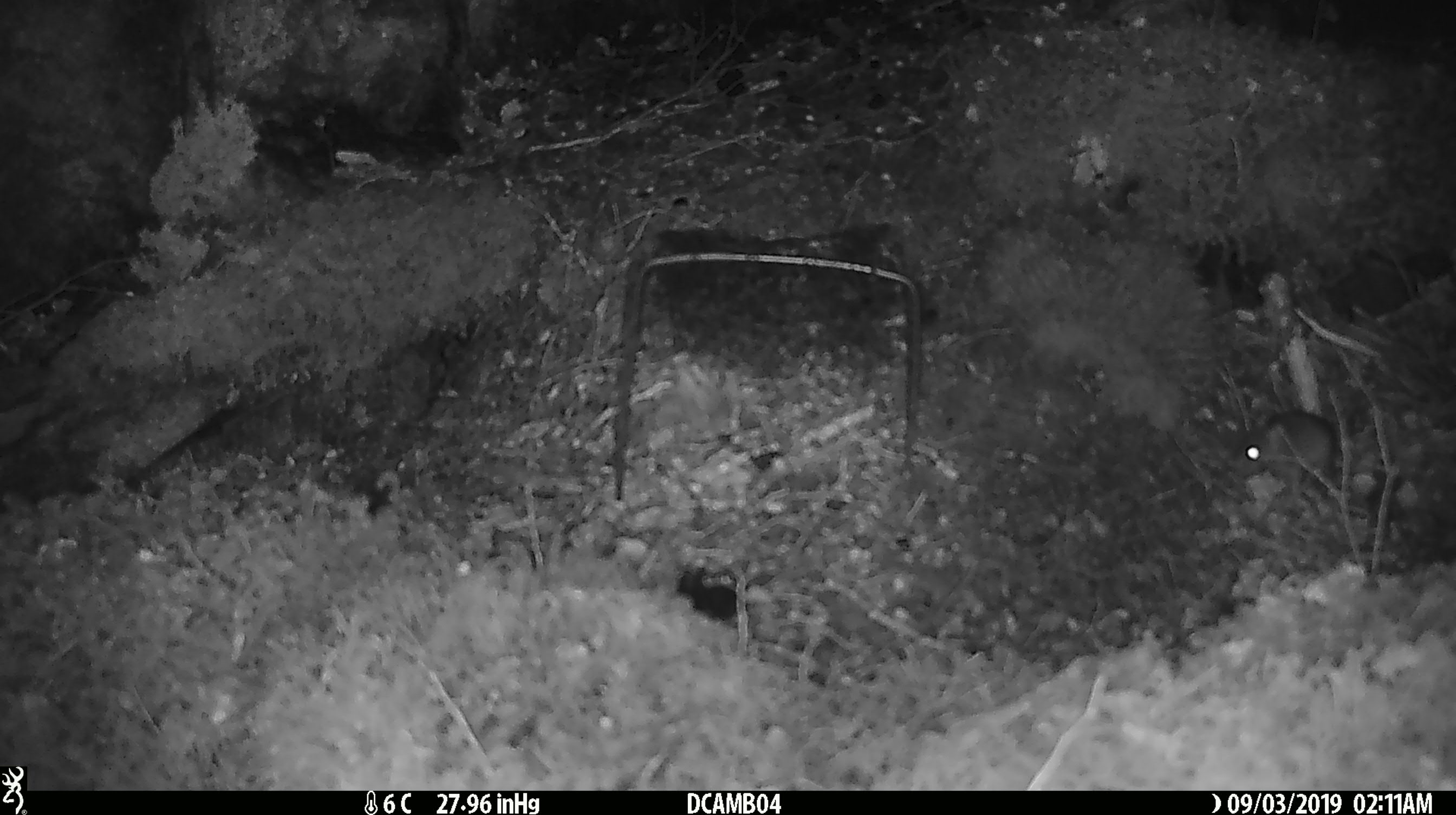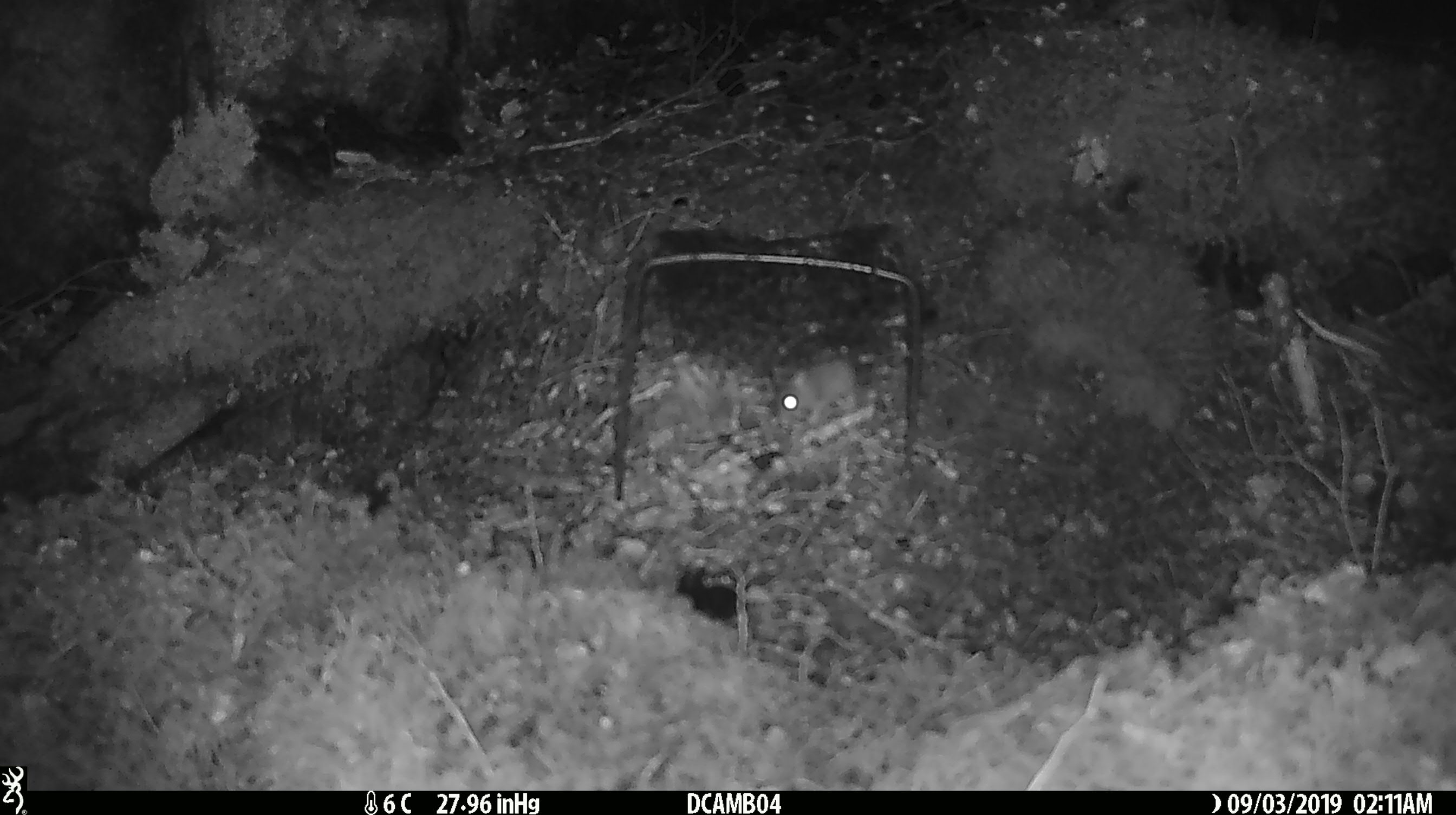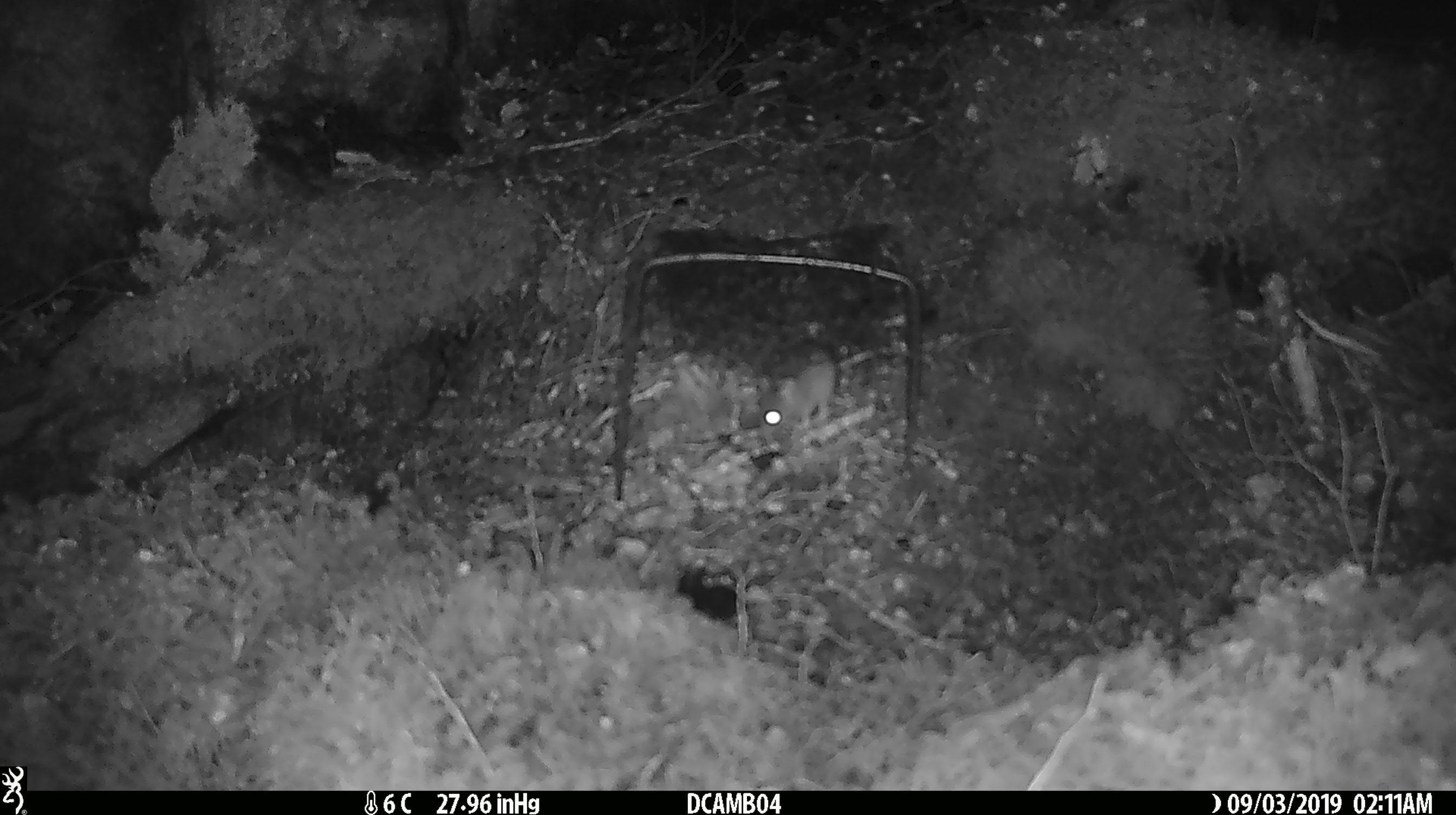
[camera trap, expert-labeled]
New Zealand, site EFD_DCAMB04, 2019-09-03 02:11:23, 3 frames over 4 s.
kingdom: Animalia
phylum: Chordata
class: Mammalia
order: Rodentia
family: Muridae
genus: Mus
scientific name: Mus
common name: mouse